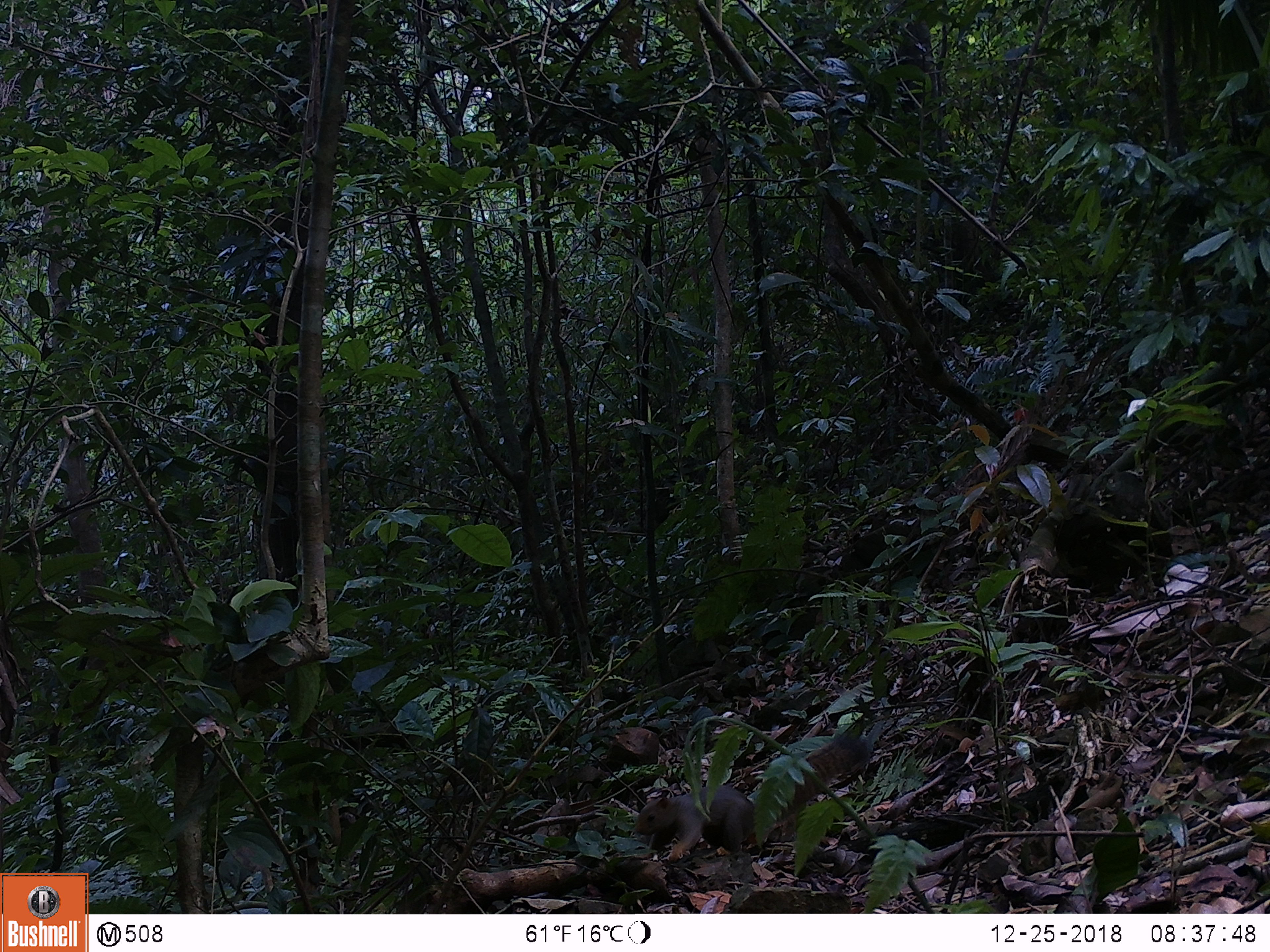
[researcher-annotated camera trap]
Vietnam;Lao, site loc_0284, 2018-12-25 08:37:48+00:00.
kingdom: Animalia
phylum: Chordata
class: Mammalia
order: Rodentia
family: Sciuridae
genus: Callosciurus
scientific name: Callosciurus erythraeus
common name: pallas's squirrel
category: pallass squirrel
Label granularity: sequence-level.